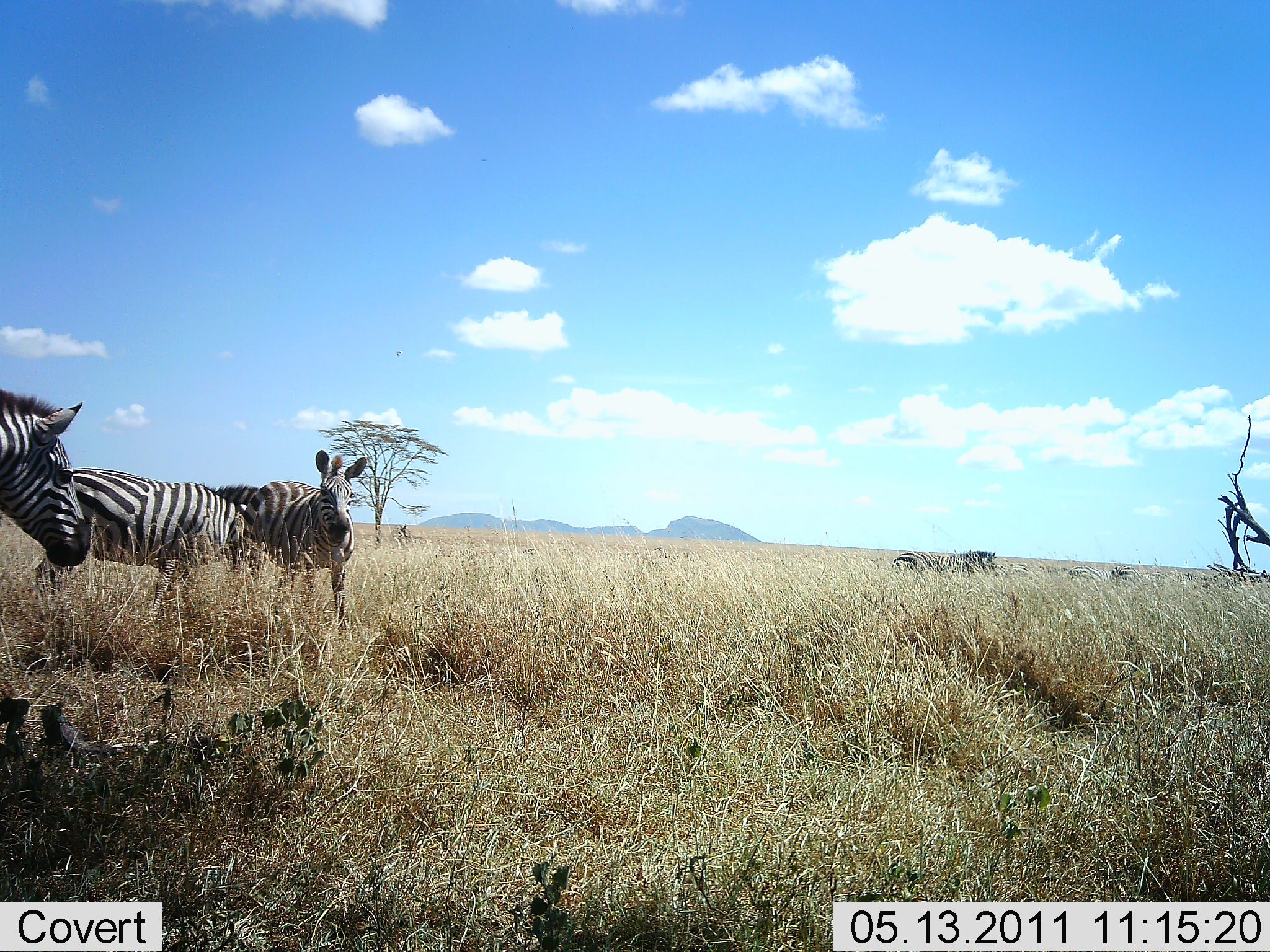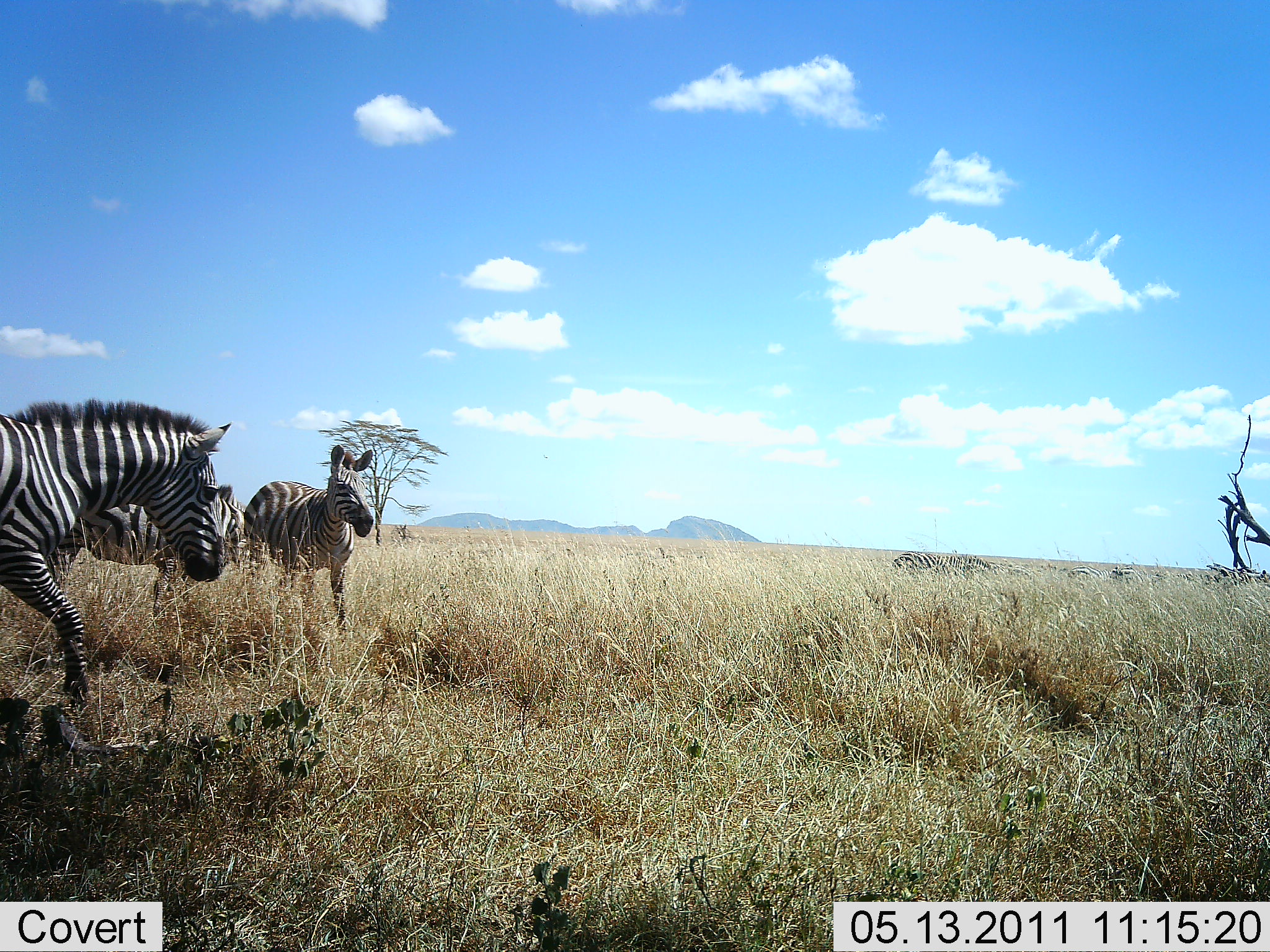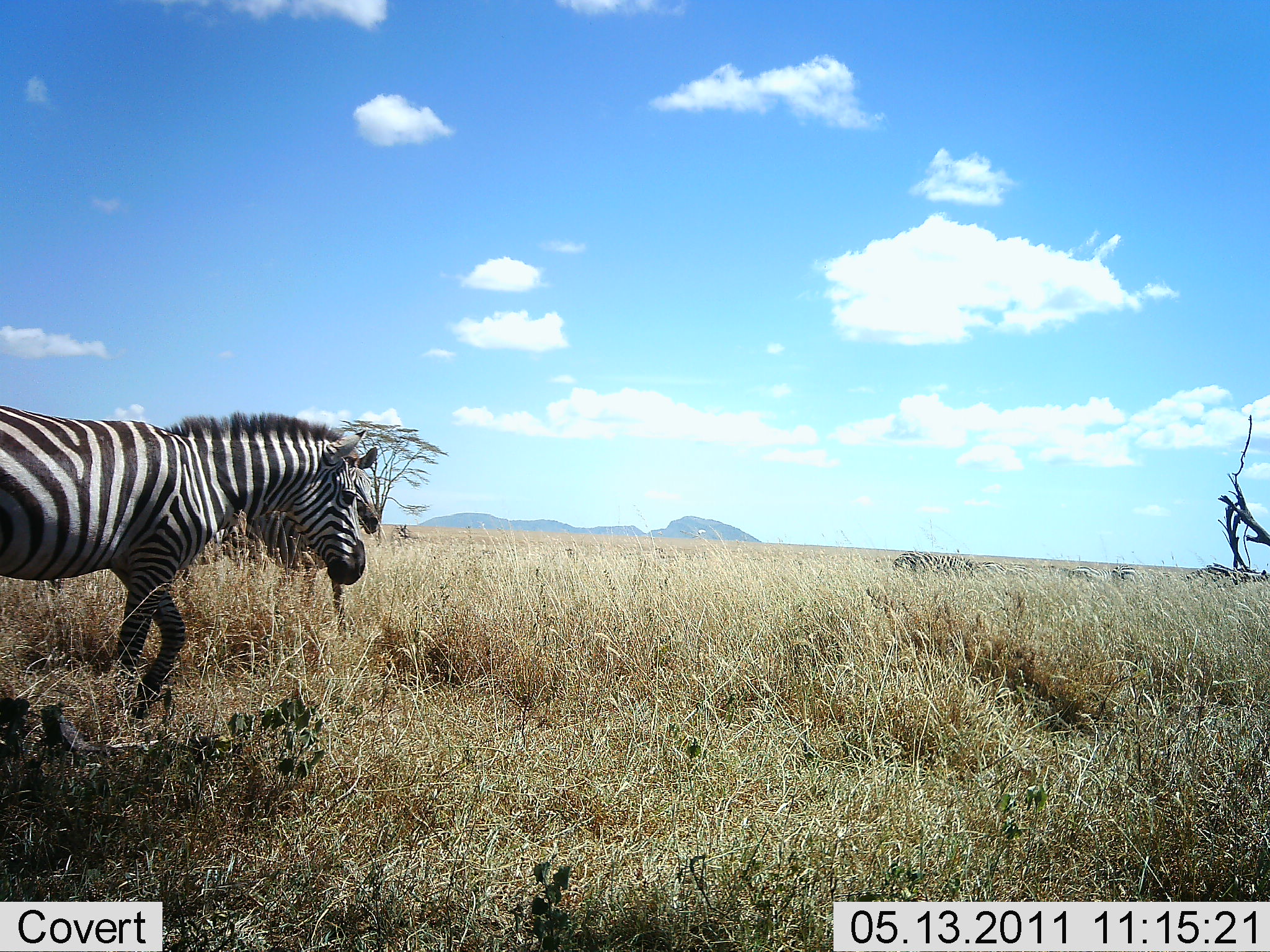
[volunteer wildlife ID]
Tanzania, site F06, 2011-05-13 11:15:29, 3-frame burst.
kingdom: Animalia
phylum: Chordata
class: Mammalia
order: Perissodactyla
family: Equidae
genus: Equus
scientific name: Equus quagga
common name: plains zebra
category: zebra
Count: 3.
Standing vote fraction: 64%.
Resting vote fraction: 0%.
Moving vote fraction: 91%.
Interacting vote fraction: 0%.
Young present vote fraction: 0%.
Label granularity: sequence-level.